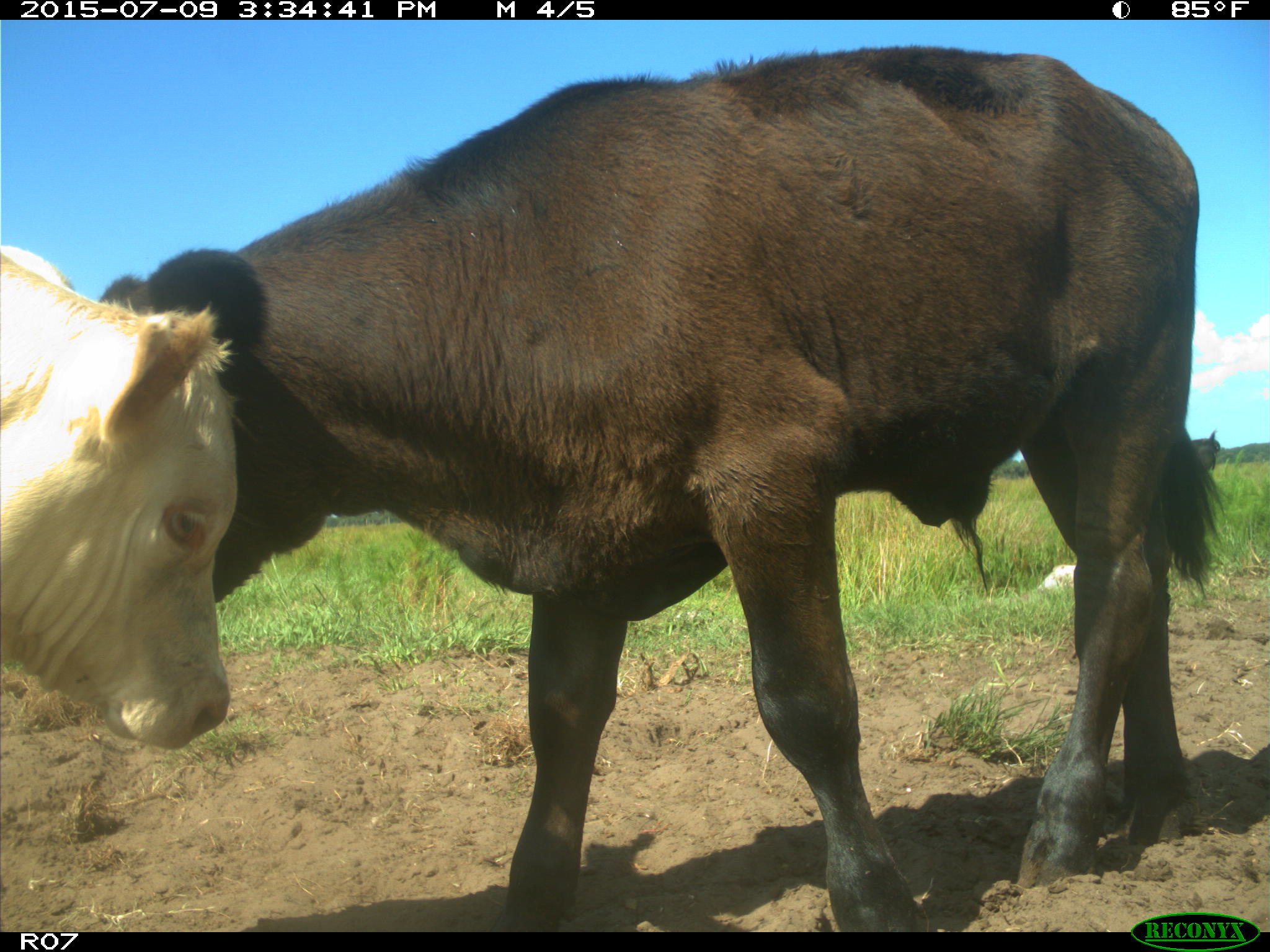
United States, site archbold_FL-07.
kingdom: Animalia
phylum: Chordata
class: Mammalia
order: Artiodactyla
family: Bovidae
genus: Bos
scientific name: Bos taurus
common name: domestic cow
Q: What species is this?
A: Bos taurus (domestic cow).